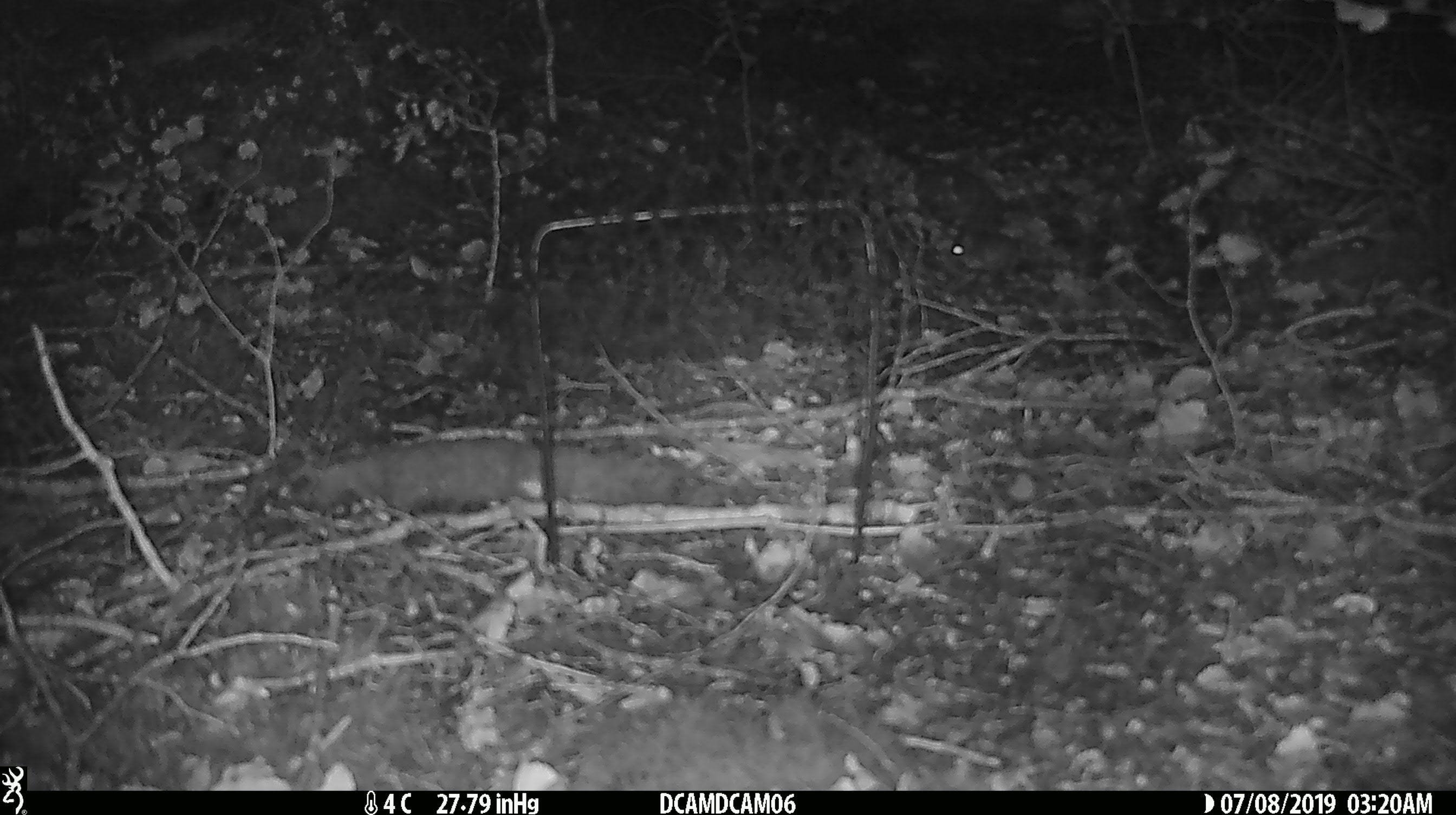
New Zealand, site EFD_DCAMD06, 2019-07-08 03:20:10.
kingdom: Animalia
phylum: Chordata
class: Mammalia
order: Rodentia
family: Muridae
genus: Mus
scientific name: Mus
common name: mouse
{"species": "mouse (Mus)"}